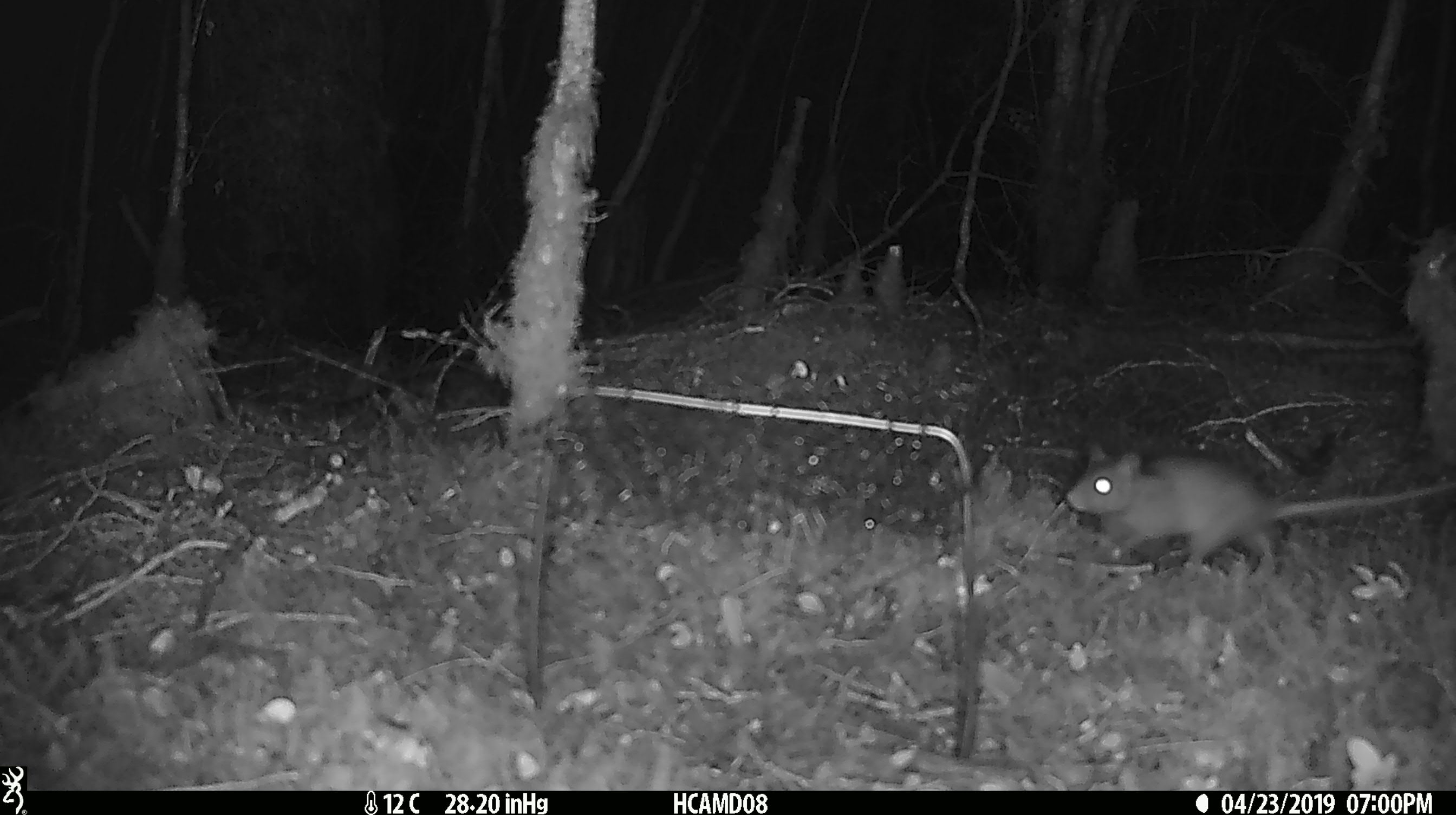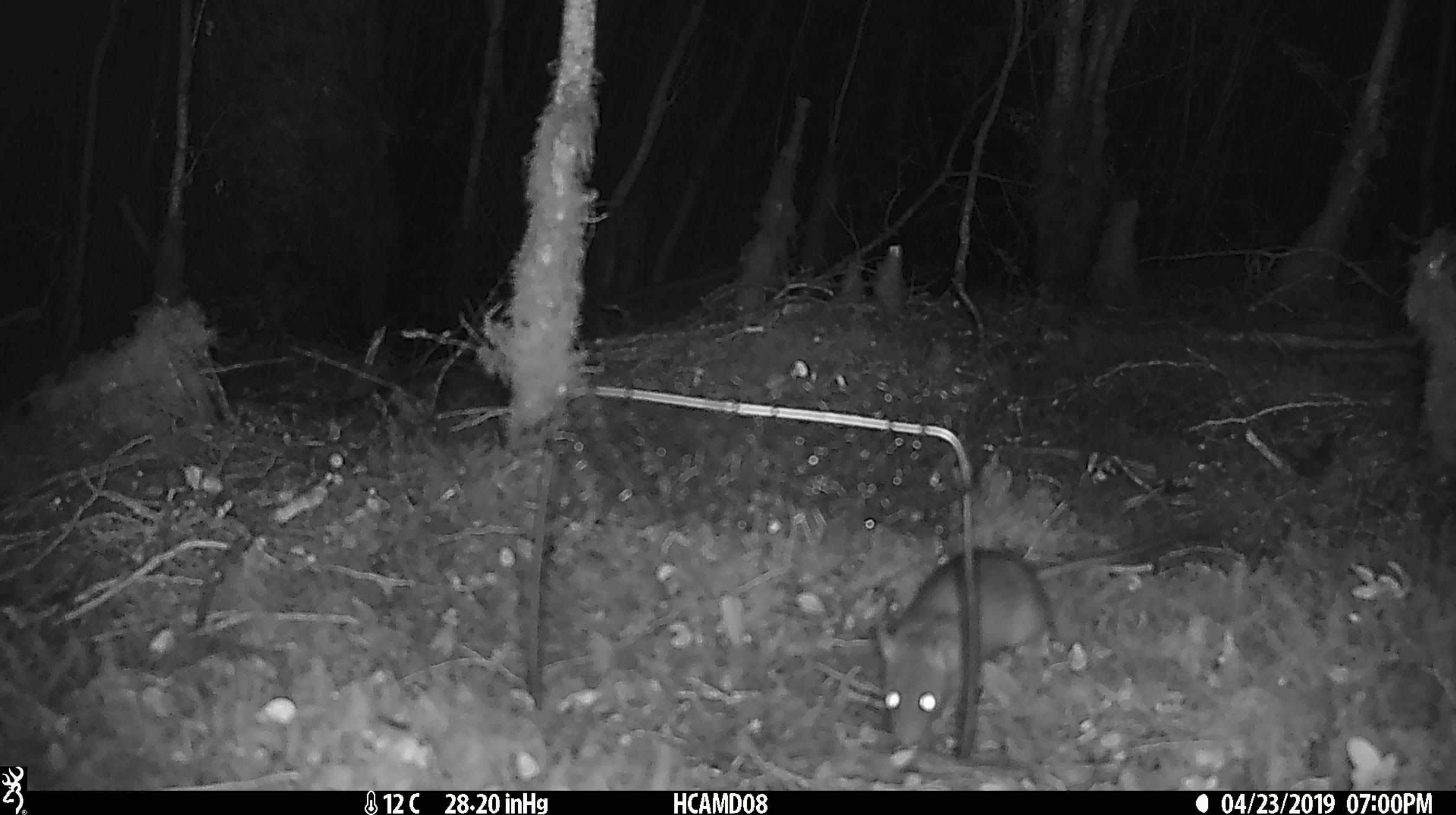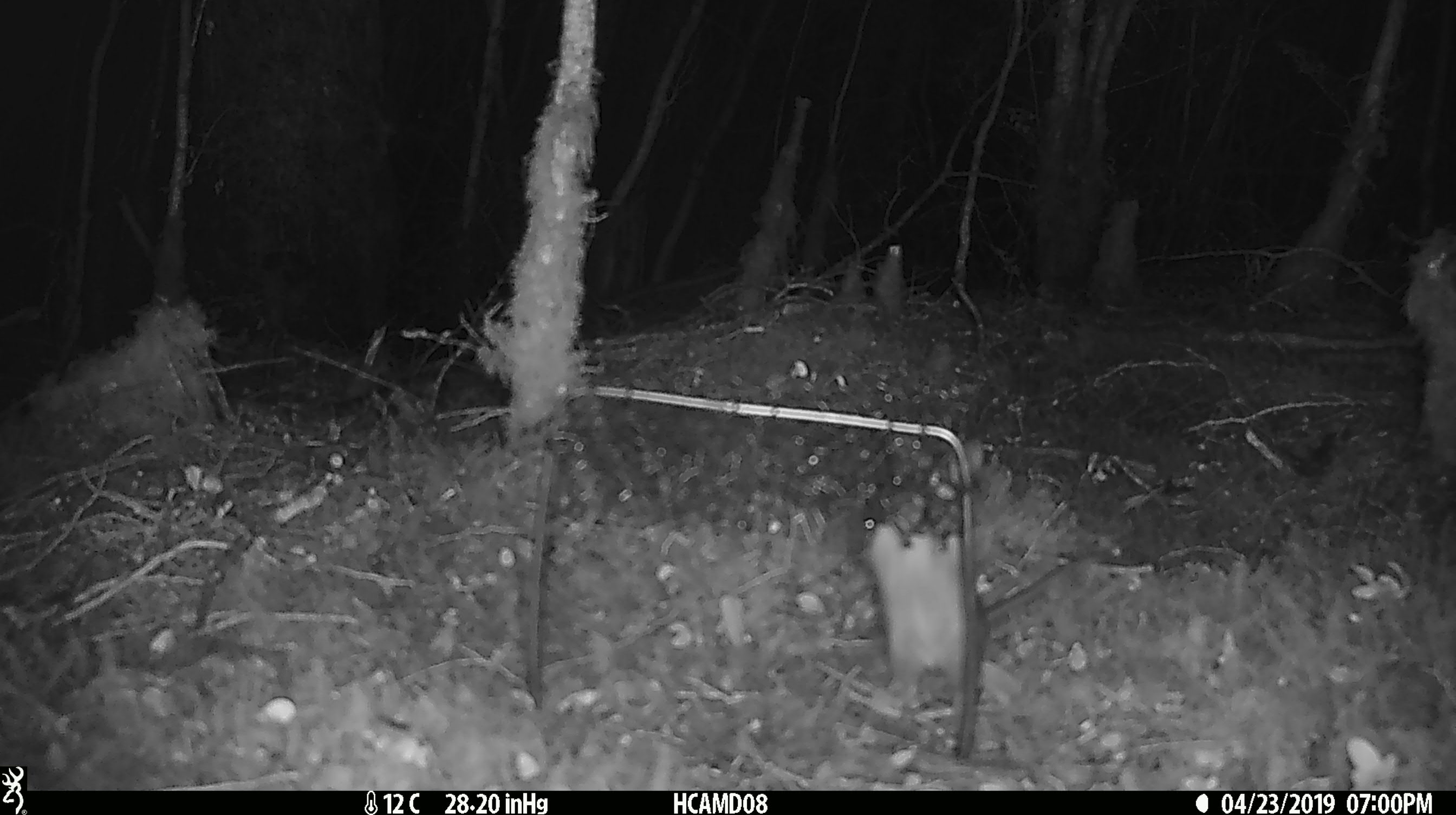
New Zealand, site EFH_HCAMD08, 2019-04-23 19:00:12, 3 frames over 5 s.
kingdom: Animalia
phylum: Chordata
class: Mammalia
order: Rodentia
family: Muridae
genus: Rattus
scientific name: Rattus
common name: rat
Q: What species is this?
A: Rat (Rattus).